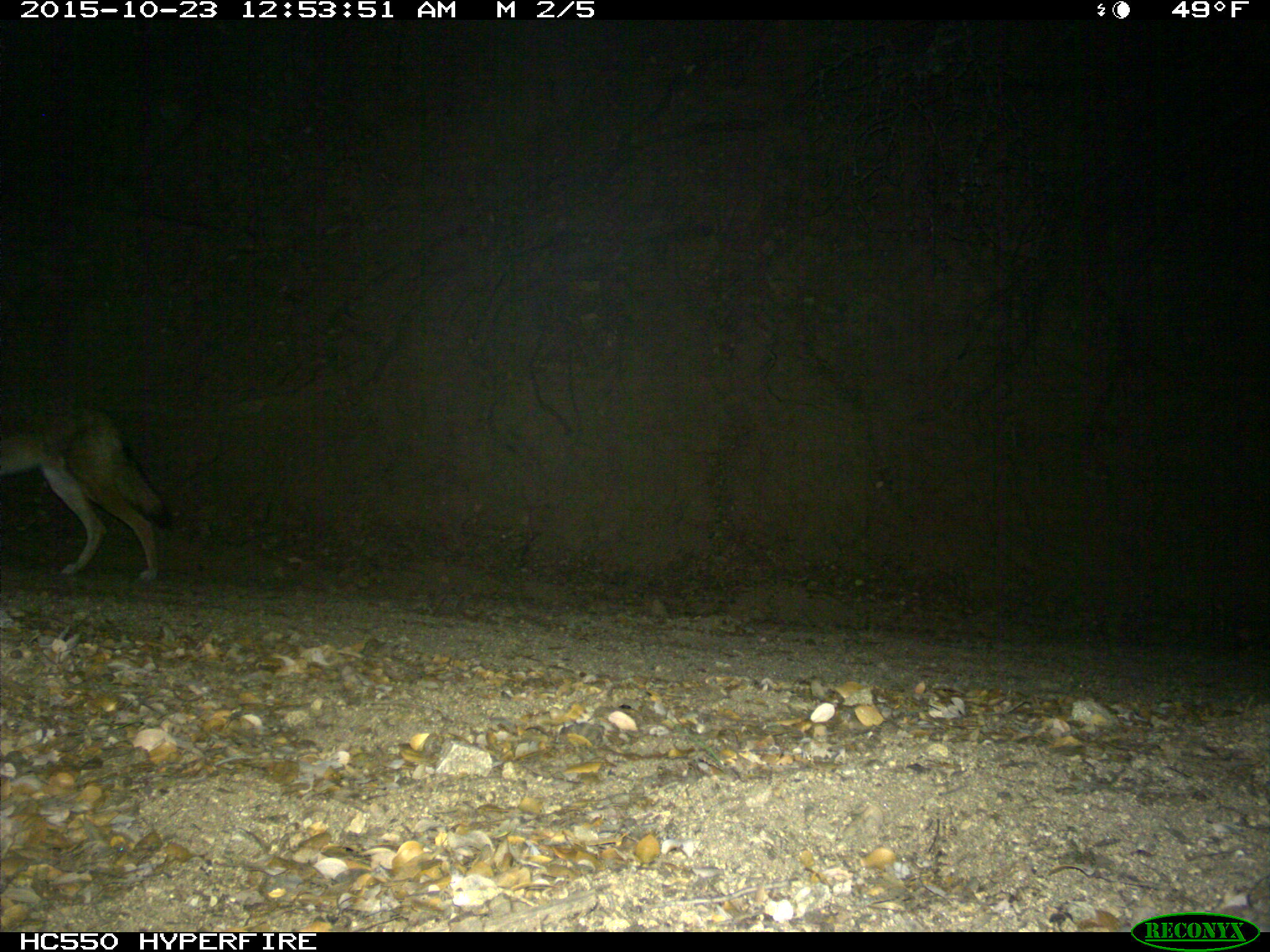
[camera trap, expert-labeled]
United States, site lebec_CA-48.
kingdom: Animalia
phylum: Chordata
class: Mammalia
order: Carnivora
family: Canidae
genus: Canis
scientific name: Canis latrans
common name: coyote